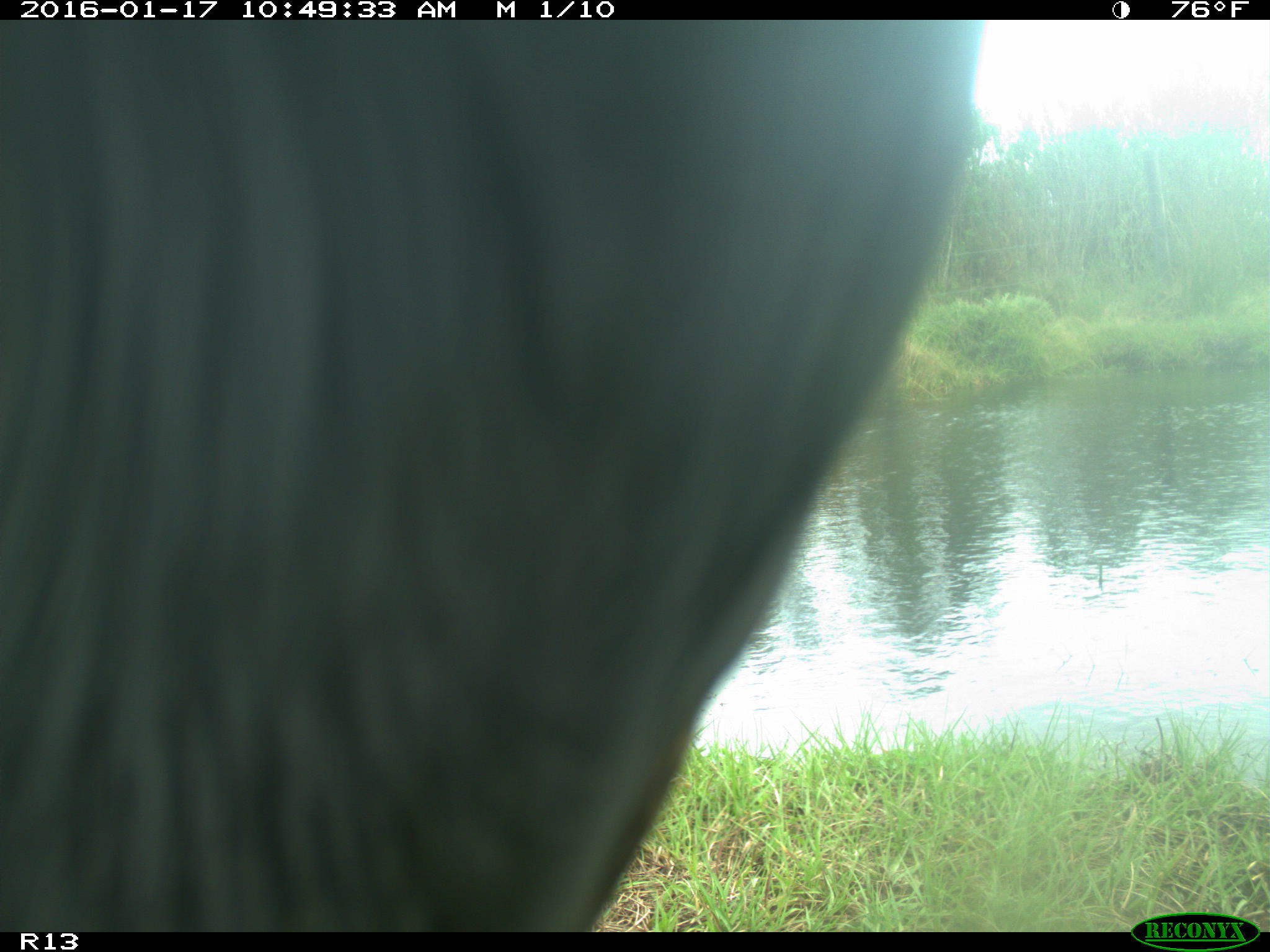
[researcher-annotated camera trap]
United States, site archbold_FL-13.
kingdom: Animalia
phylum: Chordata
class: Mammalia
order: Artiodactyla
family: Bovidae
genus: Bos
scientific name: Bos taurus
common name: domestic cow